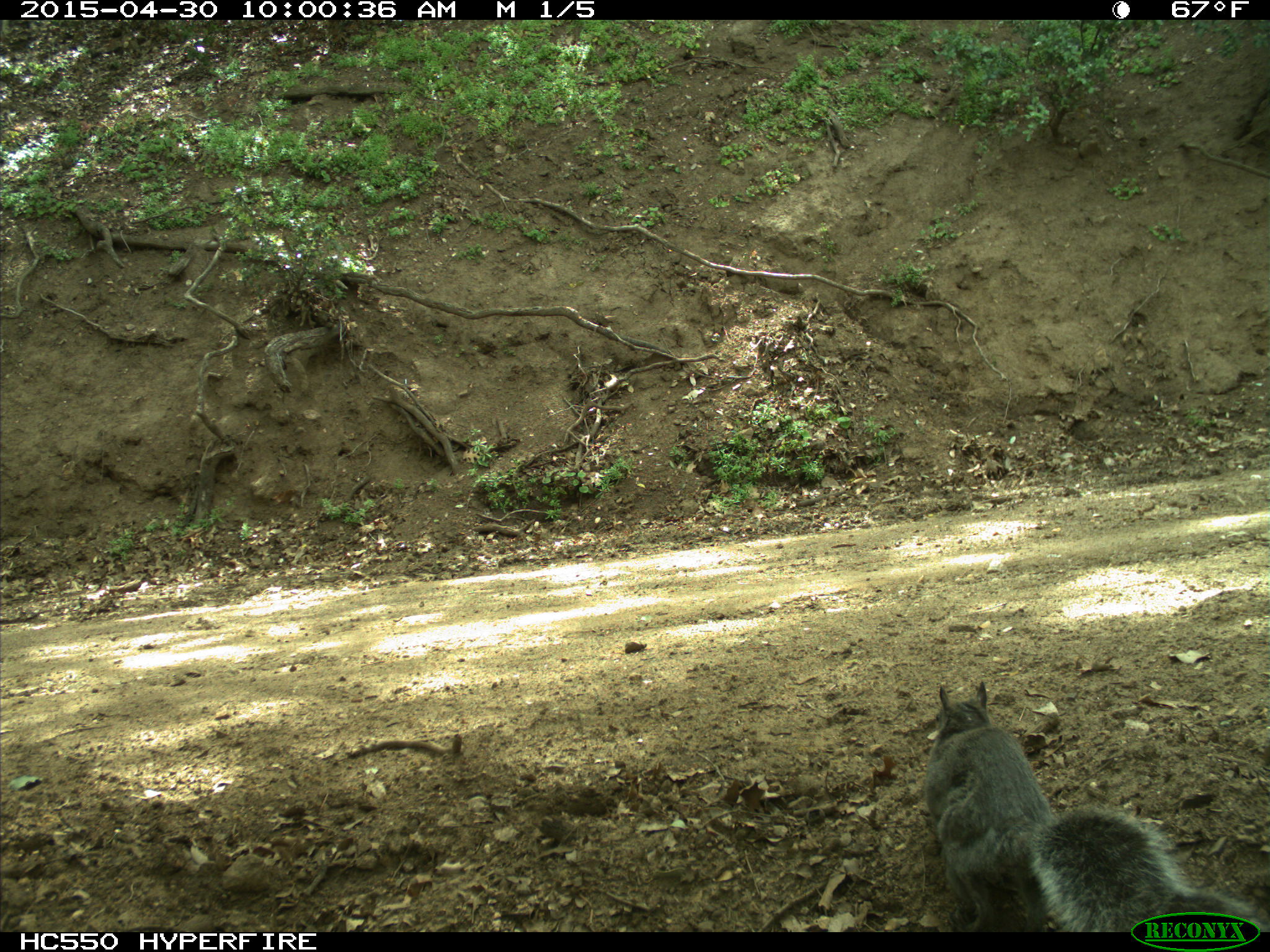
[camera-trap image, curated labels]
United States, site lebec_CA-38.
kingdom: Animalia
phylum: Chordata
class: Mammalia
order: Rodentia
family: Sciuridae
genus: Sciurus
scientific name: Sciurus carolinensis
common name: eastern gray squirrel